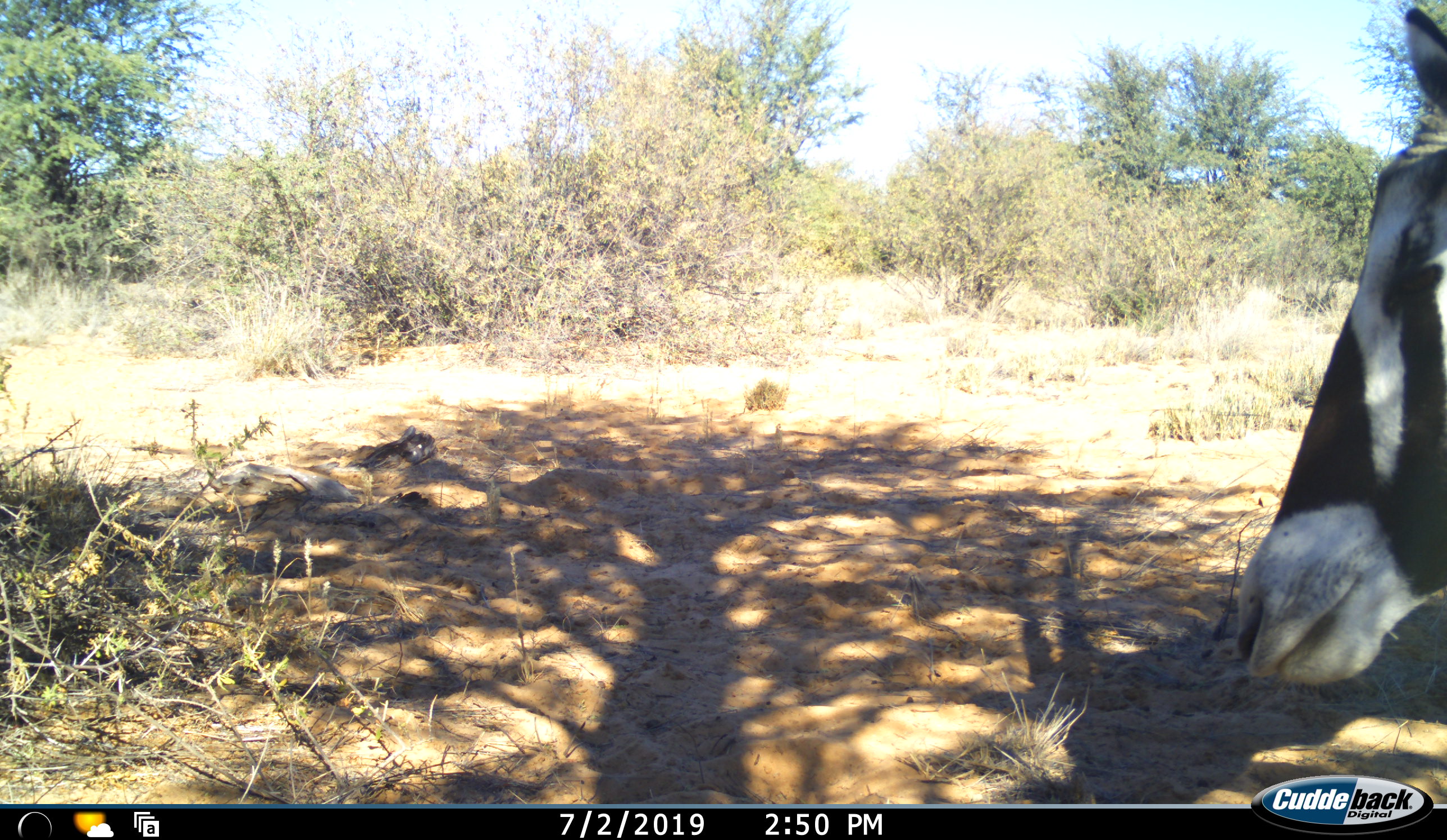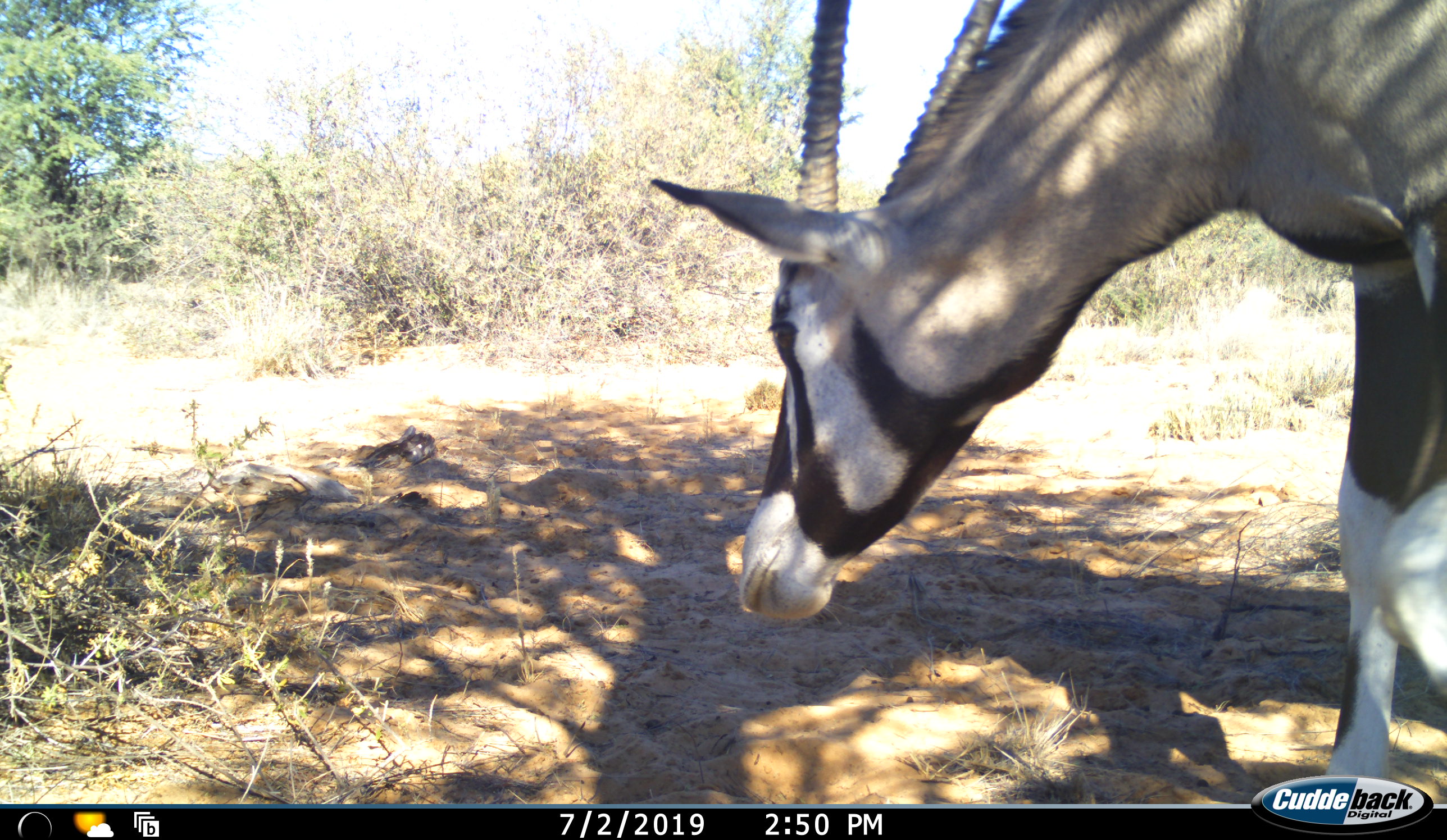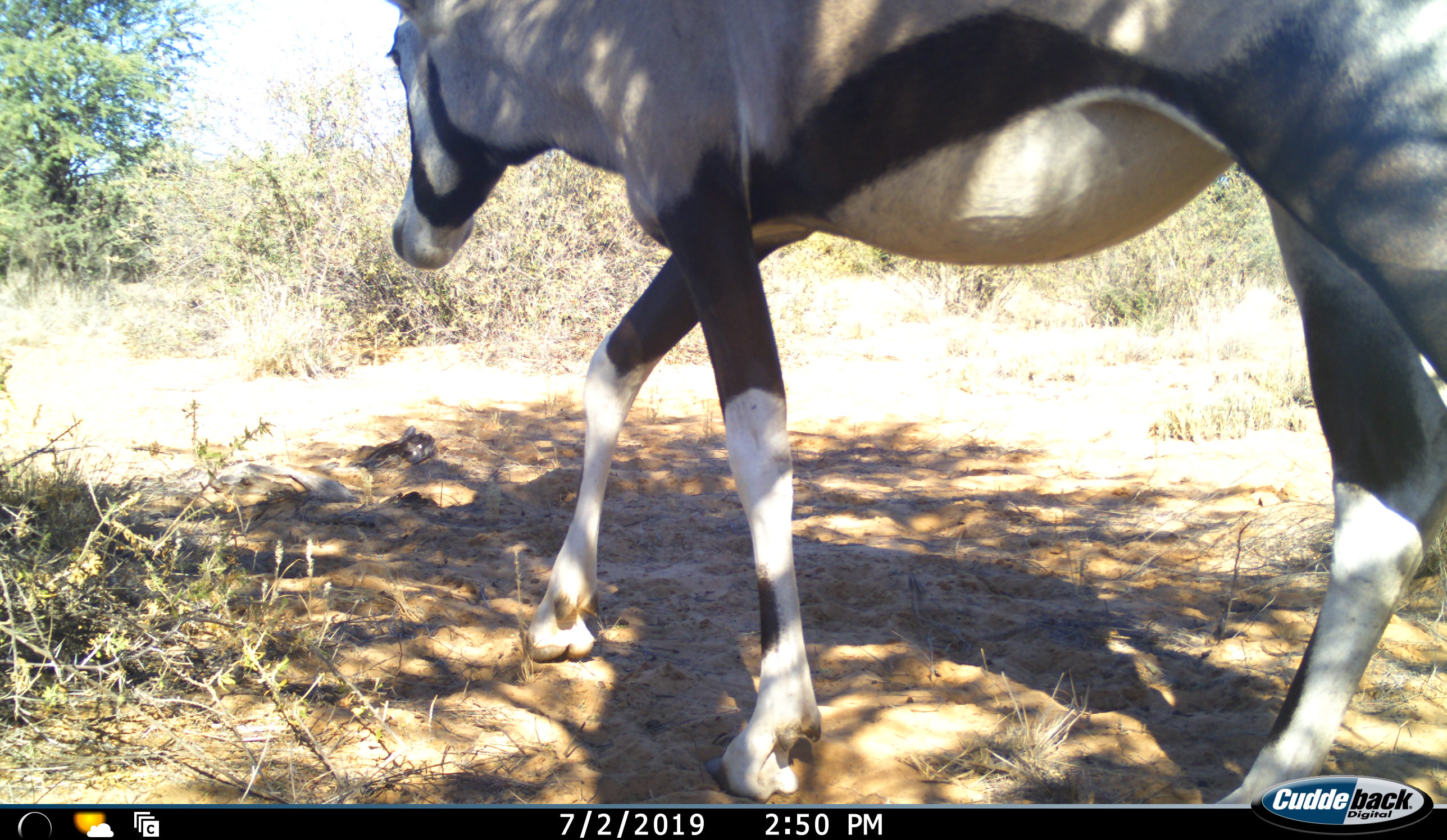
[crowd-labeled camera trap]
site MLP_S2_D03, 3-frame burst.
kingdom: Animalia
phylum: Chordata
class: Mammalia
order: Artiodactyla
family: Bovidae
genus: Oryx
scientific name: Oryx gazella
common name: gemsbok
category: oryx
Oryx (gemsbok) (Oryx gazella), count 1. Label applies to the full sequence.